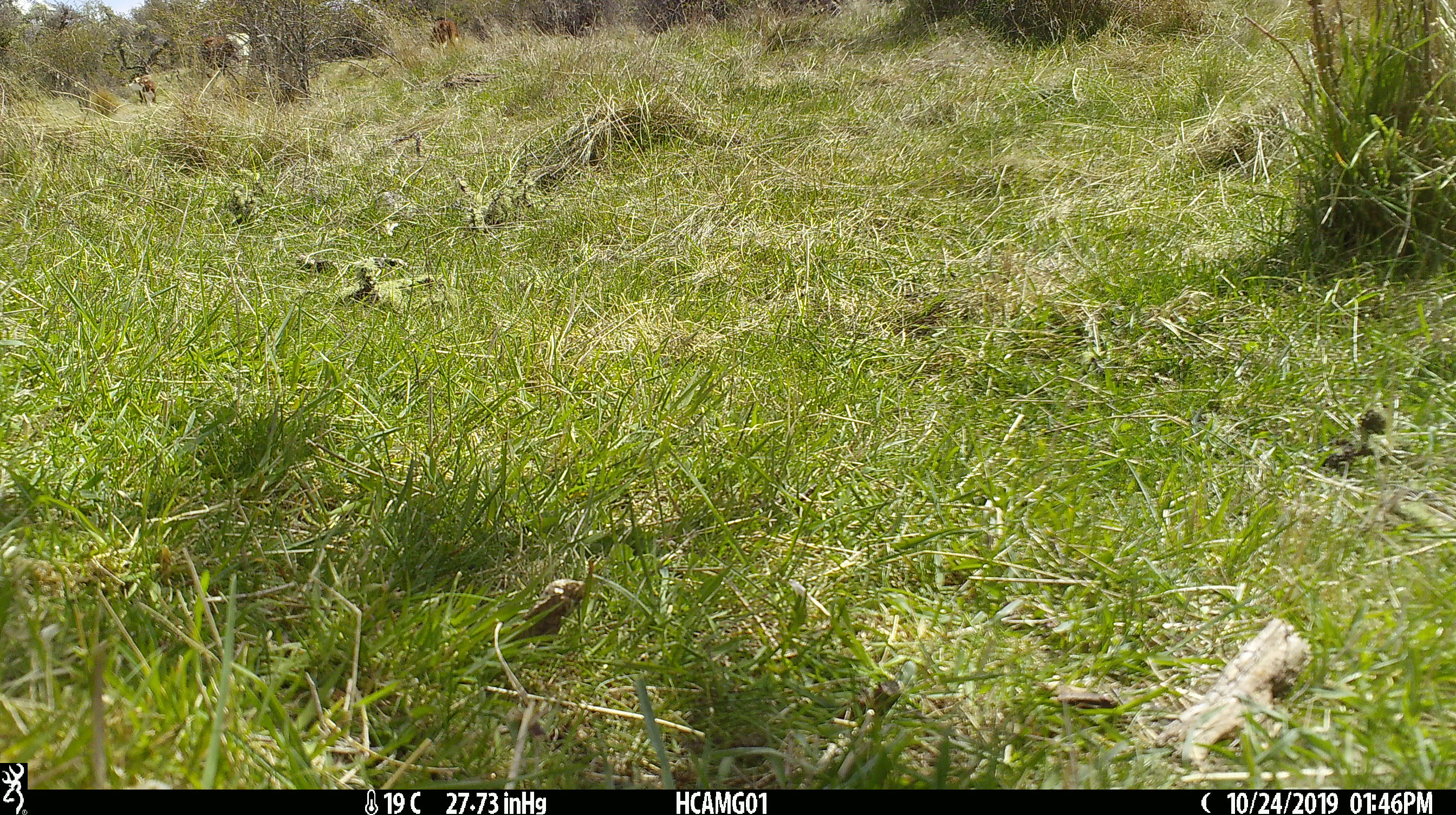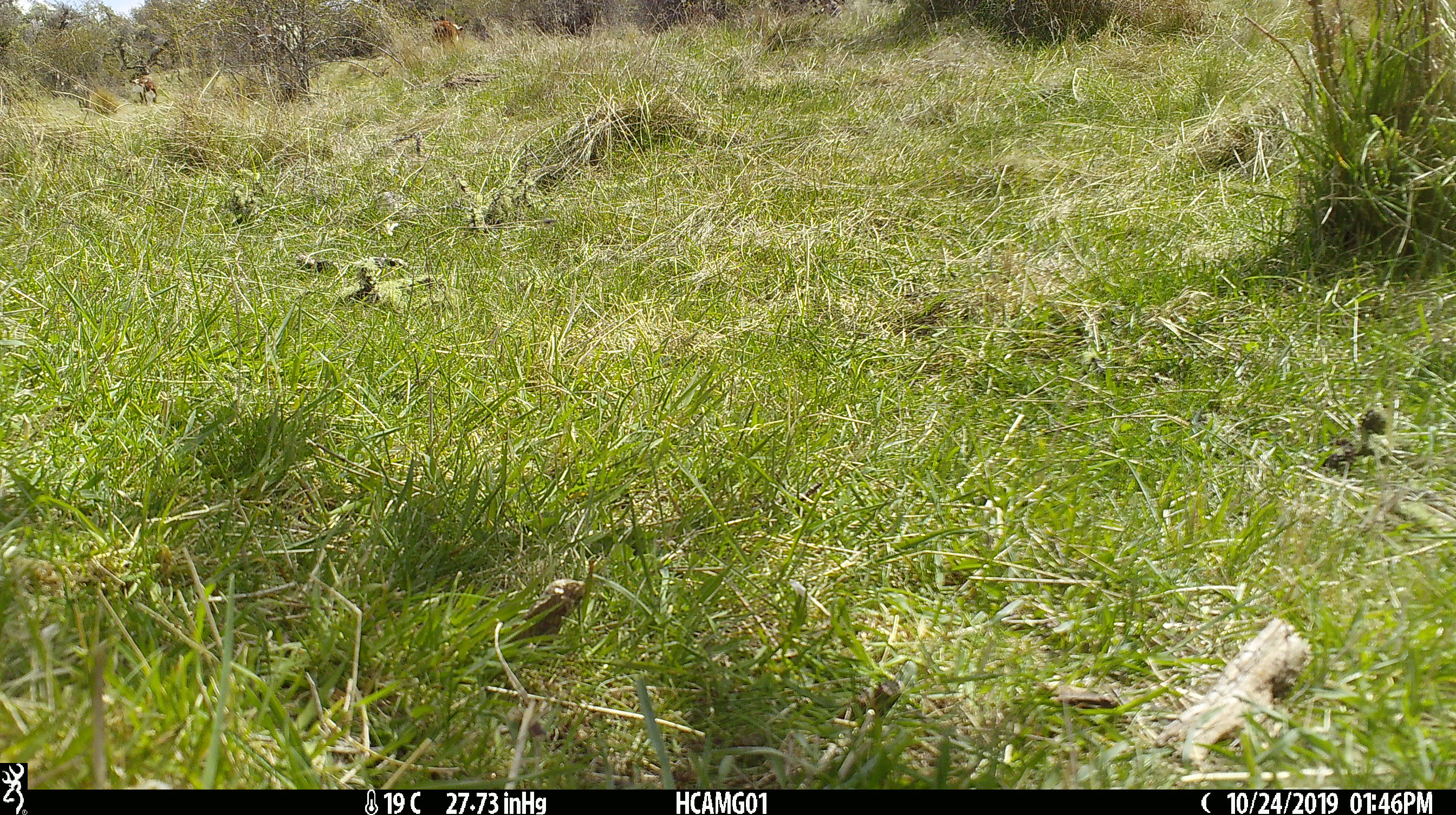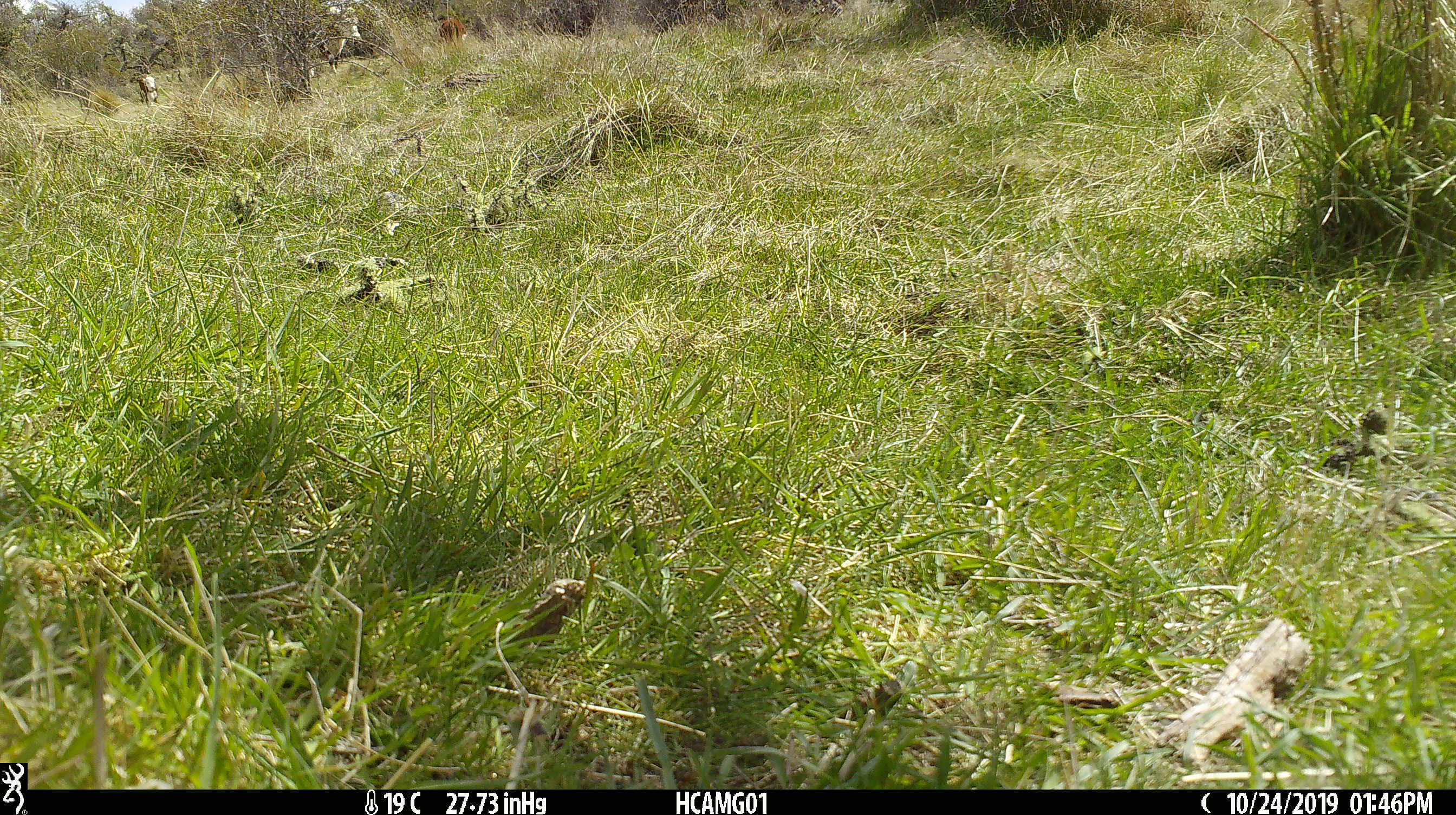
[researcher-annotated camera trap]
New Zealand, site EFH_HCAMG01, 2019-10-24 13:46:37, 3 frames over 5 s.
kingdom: Animalia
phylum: Chordata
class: Mammalia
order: Artiodactyla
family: Bovidae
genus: Bos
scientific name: Bos taurus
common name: domestic cow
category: cow